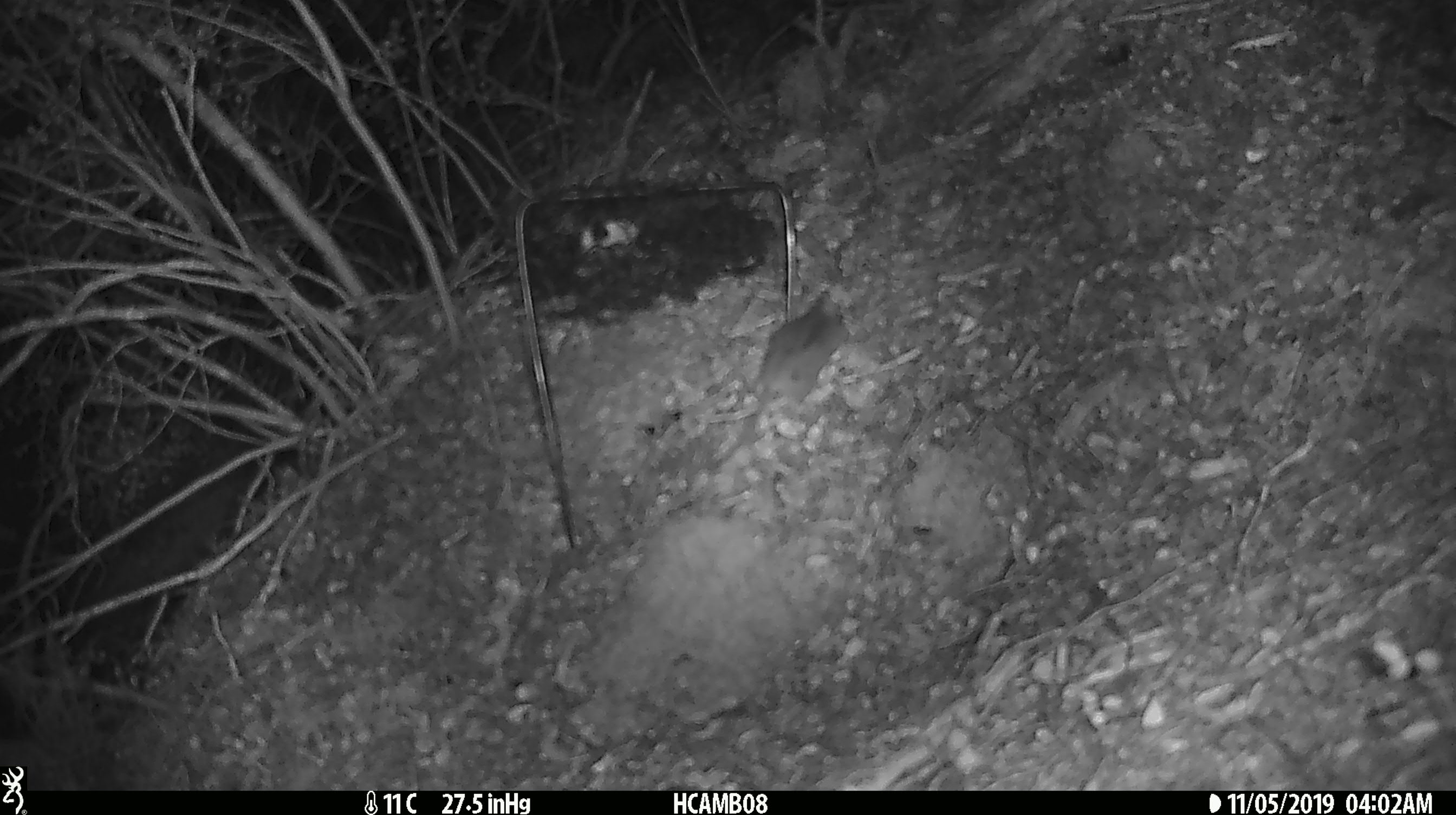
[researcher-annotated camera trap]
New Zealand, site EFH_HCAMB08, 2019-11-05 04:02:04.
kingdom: Animalia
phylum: Chordata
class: Mammalia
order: Rodentia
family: Muridae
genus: Mus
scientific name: Mus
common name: mouse